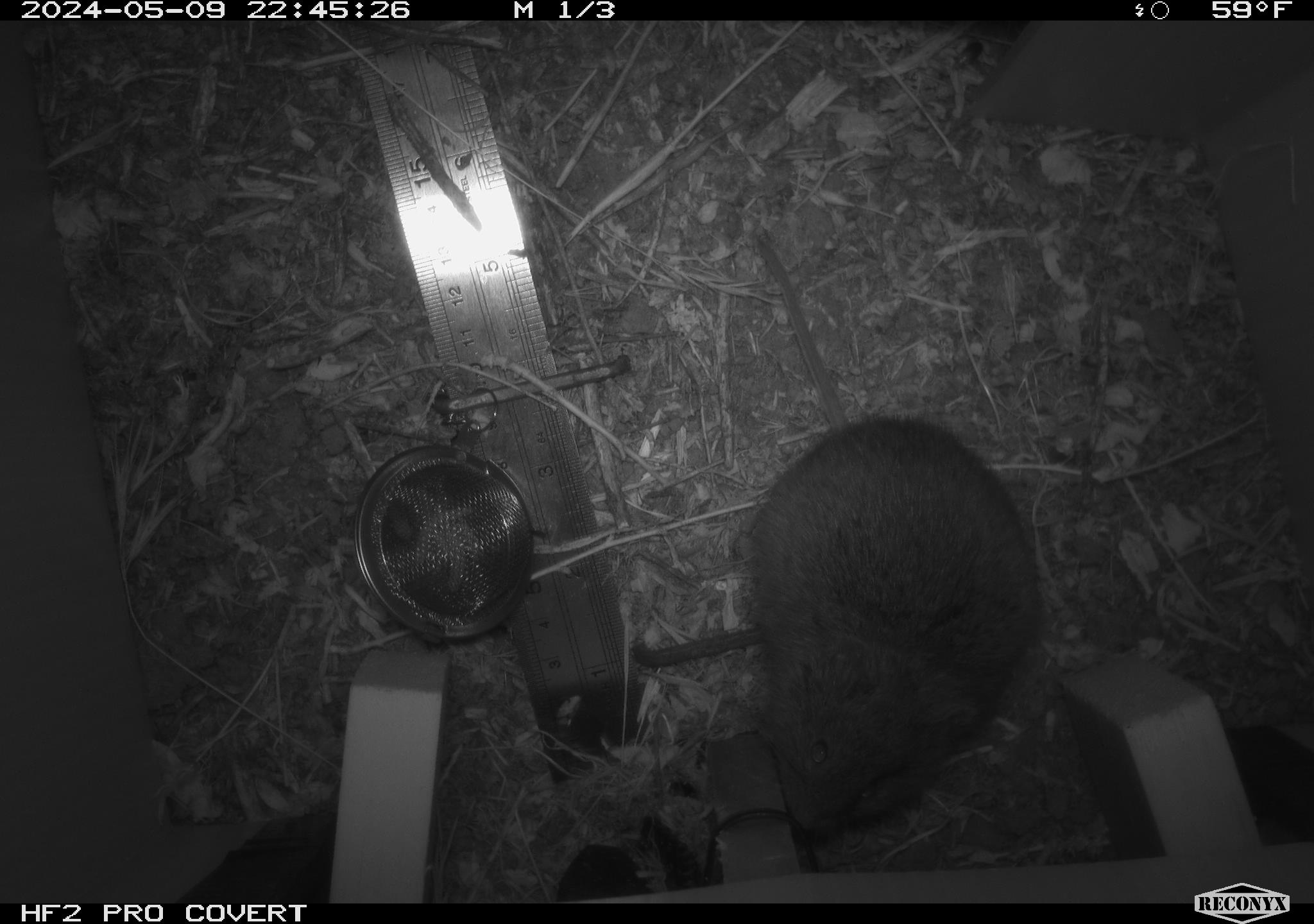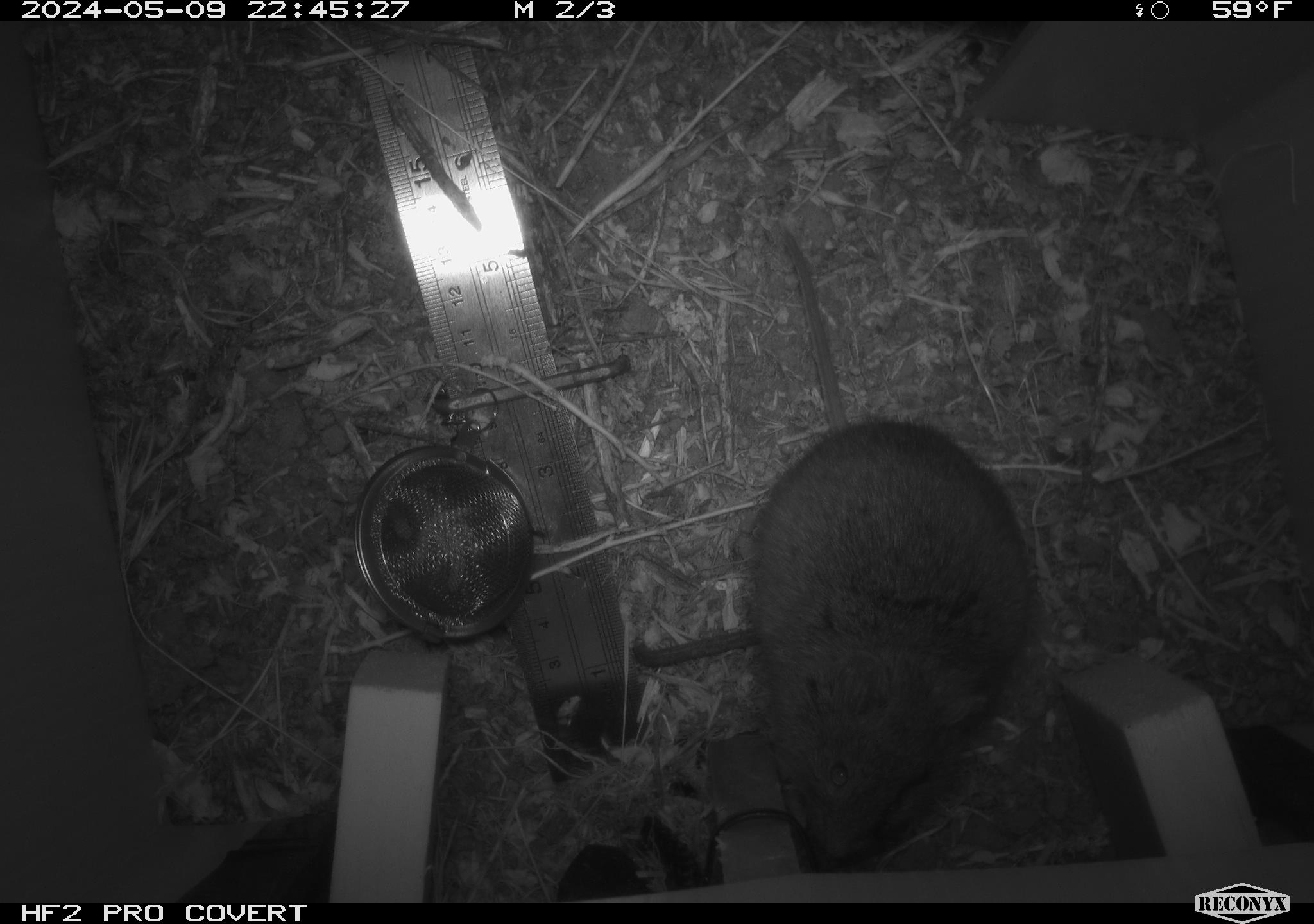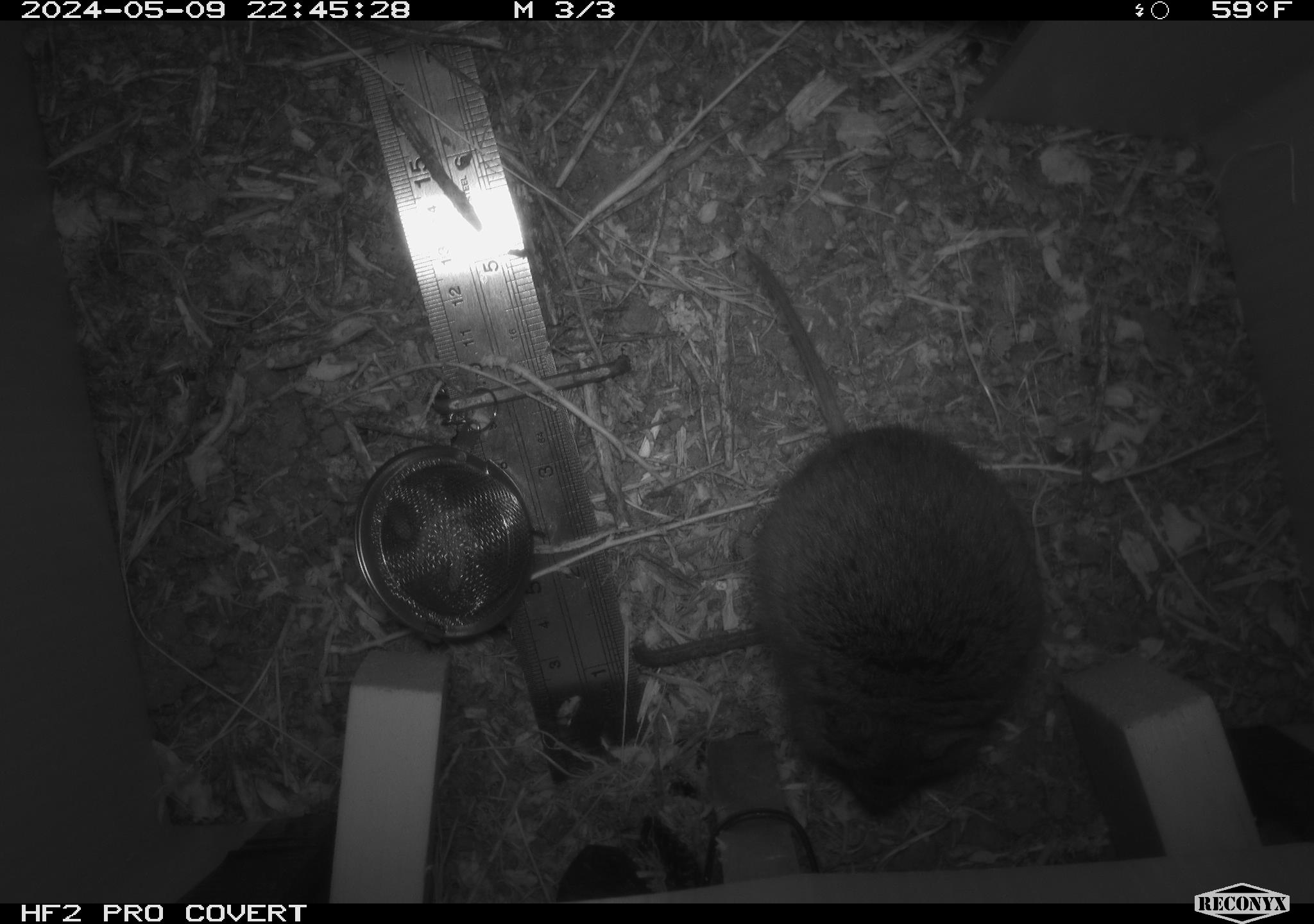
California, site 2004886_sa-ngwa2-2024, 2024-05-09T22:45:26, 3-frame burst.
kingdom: Animalia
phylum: Chordata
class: Mammalia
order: Rodentia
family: Cricetidae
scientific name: Arvicolinae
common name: voles, lemmings, and muskrats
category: arvicolinae subfamily